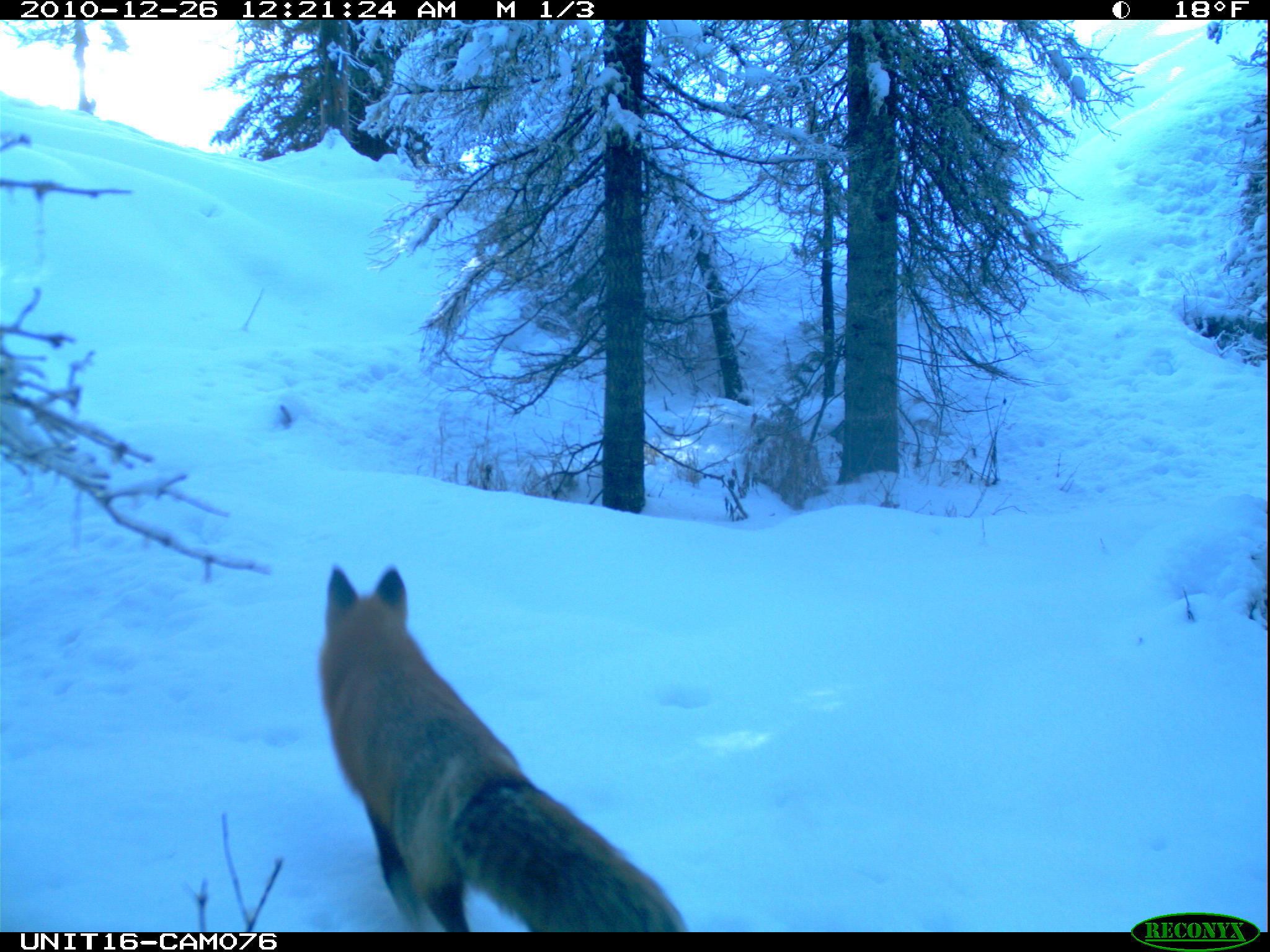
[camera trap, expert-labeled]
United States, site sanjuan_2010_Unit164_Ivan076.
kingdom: Animalia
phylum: Chordata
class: Mammalia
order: Carnivora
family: Canidae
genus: Vulpes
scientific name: Vulpes vulpes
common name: red fox